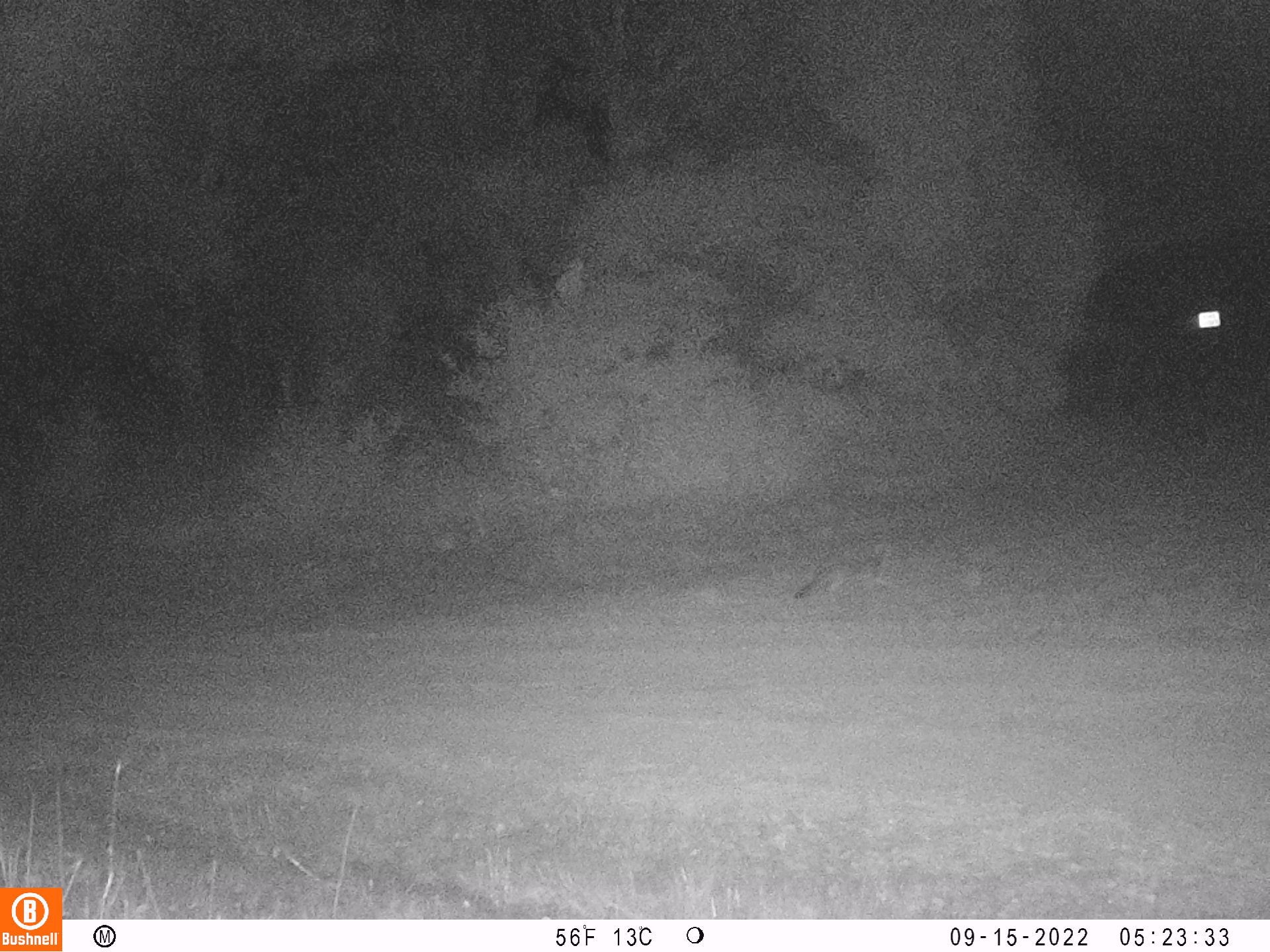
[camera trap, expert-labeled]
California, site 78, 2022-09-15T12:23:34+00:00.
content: unidentified animal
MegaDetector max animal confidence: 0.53